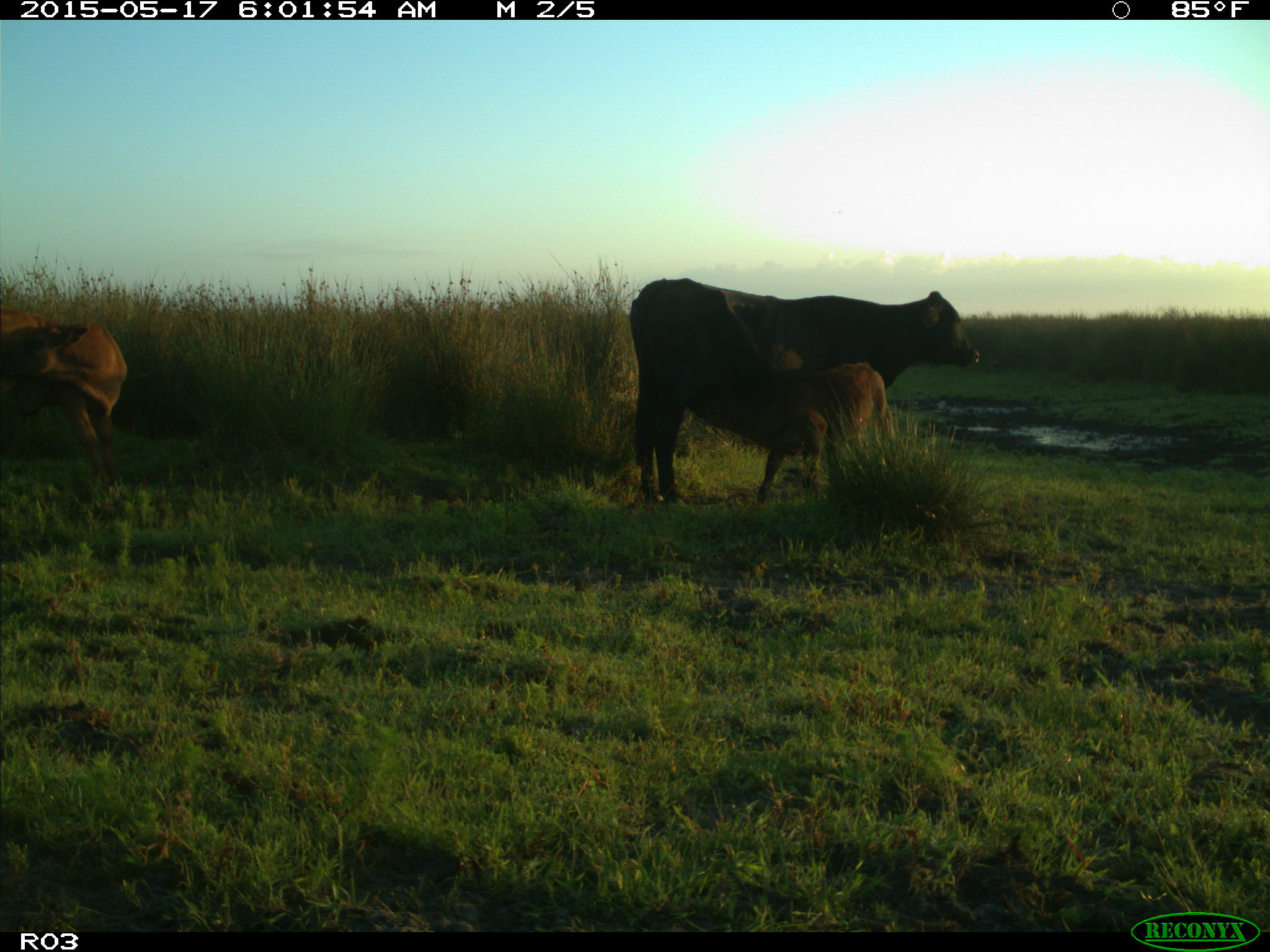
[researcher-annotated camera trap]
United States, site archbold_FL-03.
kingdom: Animalia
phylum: Chordata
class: Mammalia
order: Artiodactyla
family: Bovidae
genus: Bos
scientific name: Bos taurus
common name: domestic cow